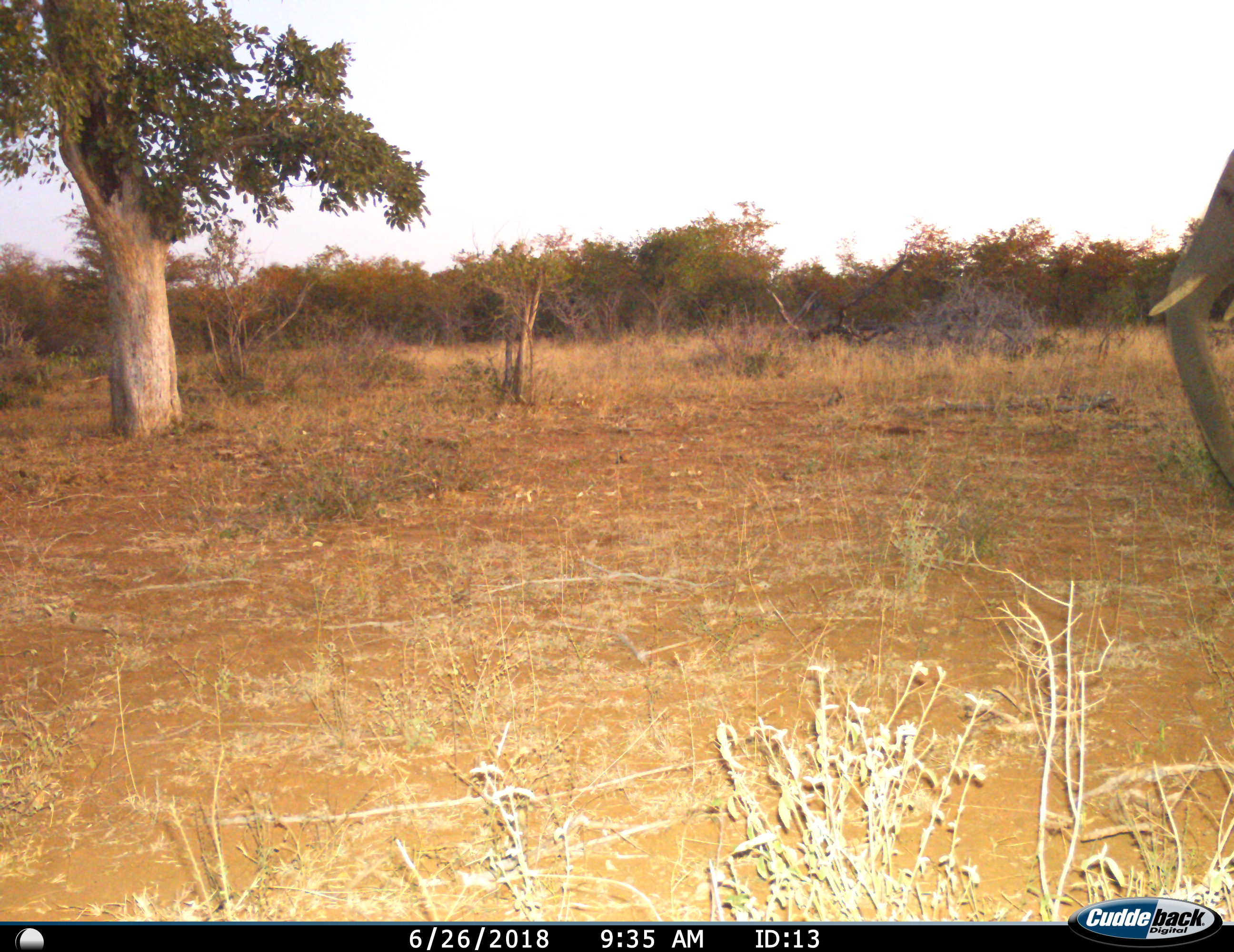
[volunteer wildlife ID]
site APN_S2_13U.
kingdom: Animalia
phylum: Chordata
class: Mammalia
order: Proboscidea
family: Elephantidae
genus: Loxodonta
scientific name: Loxodonta africana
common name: african bush elephant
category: elephant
Elephant (african bush elephant) (Loxodonta africana), count 1. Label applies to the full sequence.